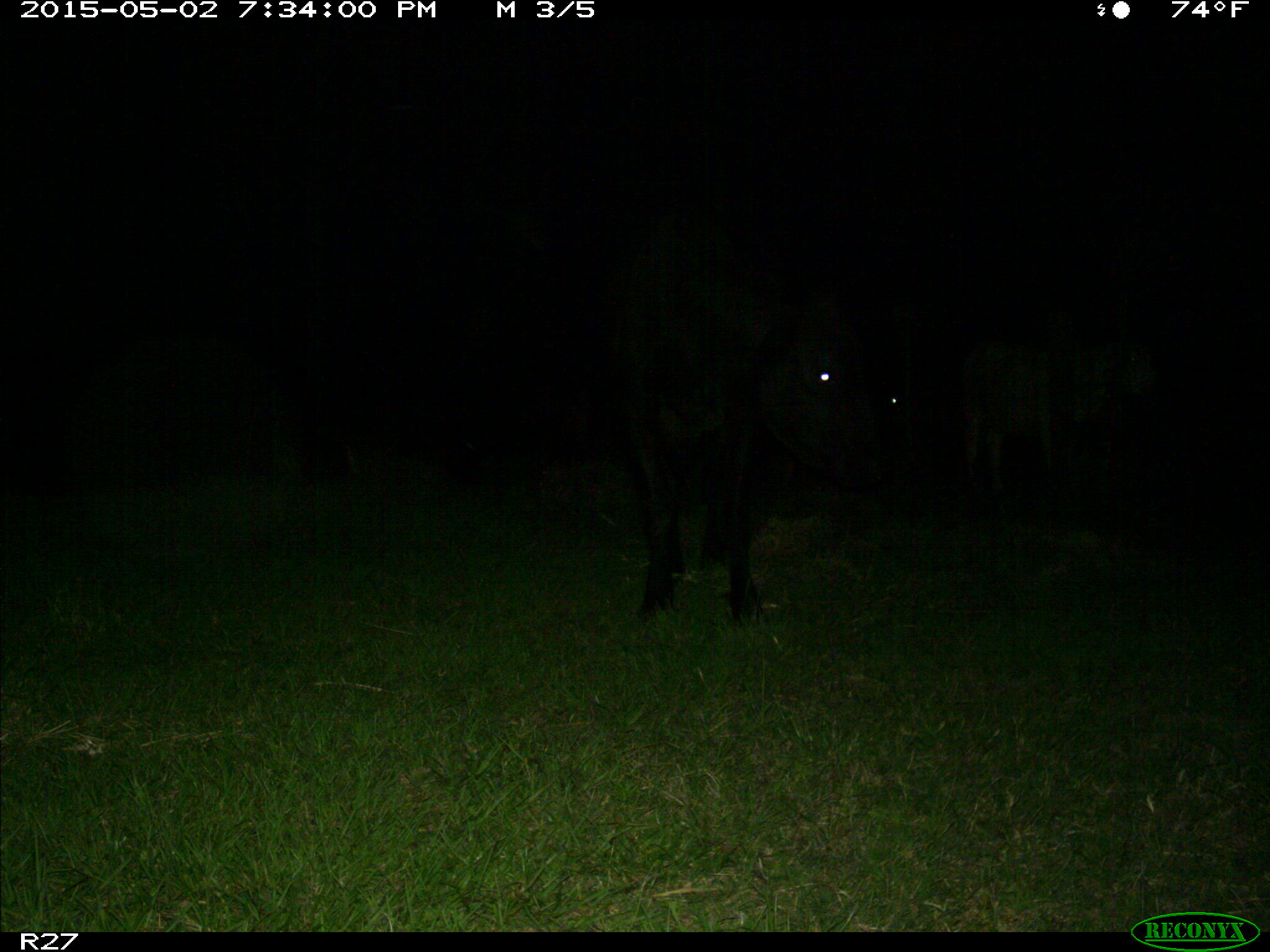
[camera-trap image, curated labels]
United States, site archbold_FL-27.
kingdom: Animalia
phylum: Chordata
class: Mammalia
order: Artiodactyla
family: Bovidae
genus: Bos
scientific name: Bos taurus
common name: domestic cow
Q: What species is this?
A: Bos taurus (domestic cow).